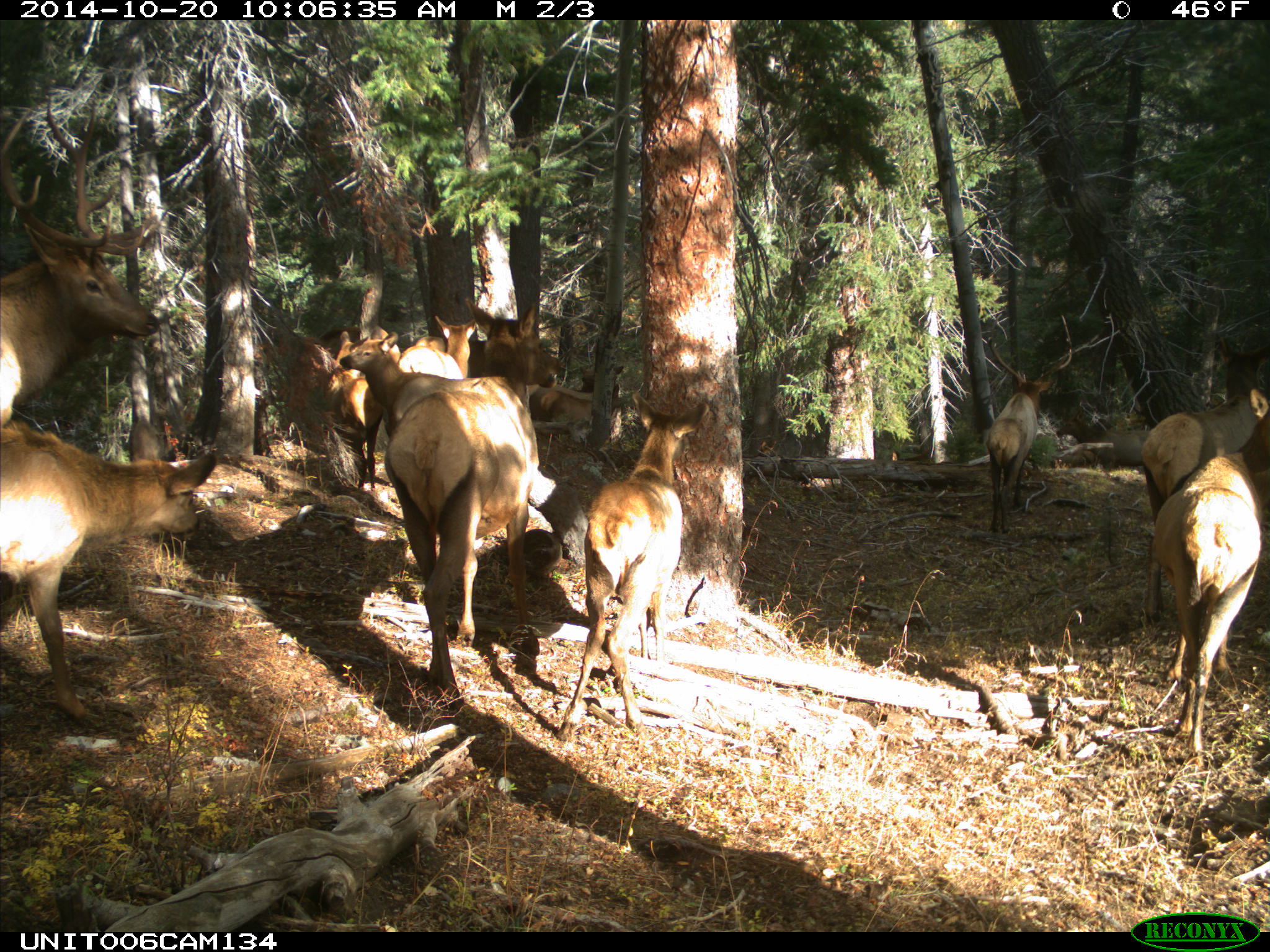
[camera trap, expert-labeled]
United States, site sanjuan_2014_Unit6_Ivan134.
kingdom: Animalia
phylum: Chordata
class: Mammalia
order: Artiodactyla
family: Cervidae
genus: Cervus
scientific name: Cervus elaphus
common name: red deer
Cervus elaphus (red deer).